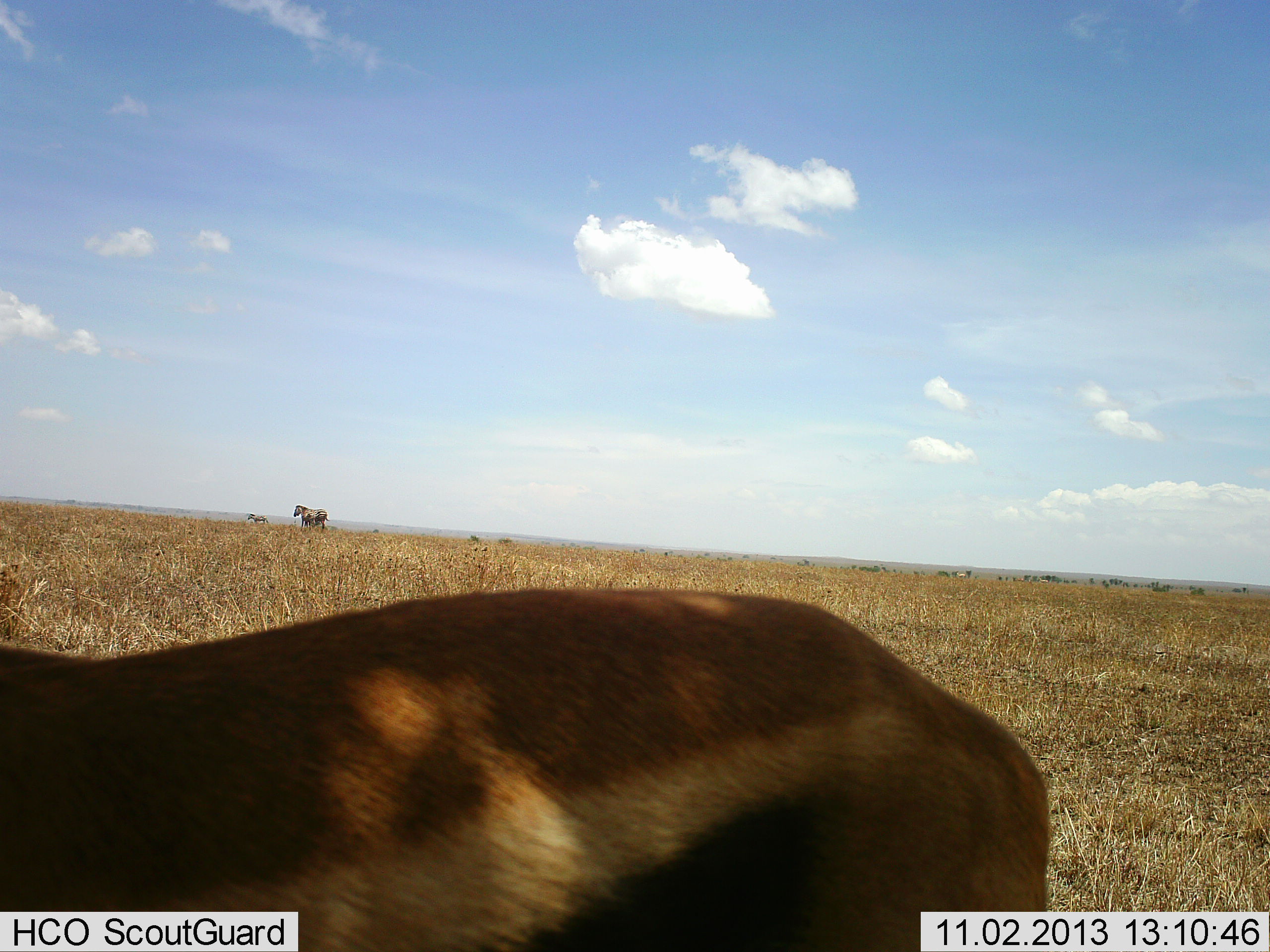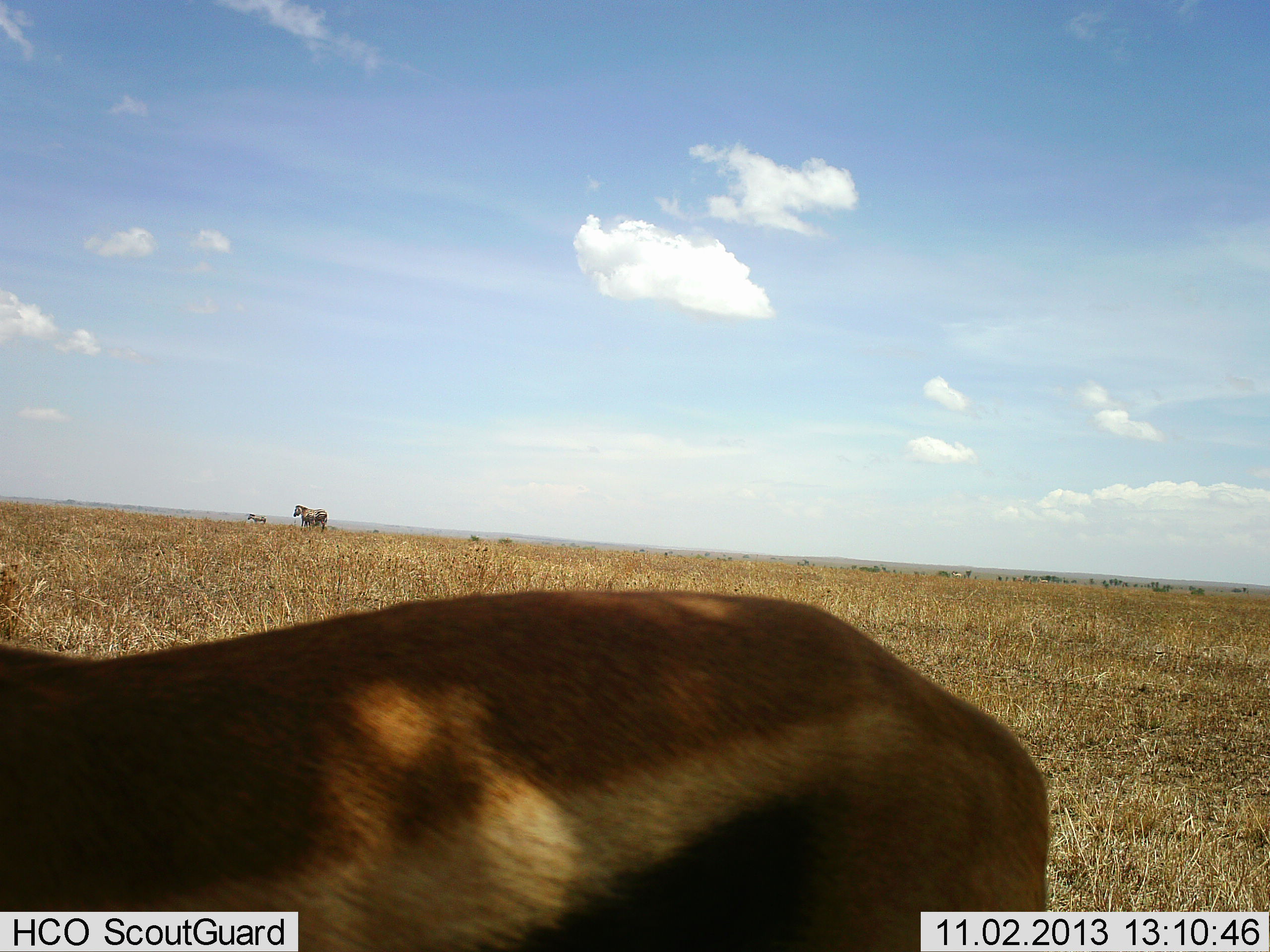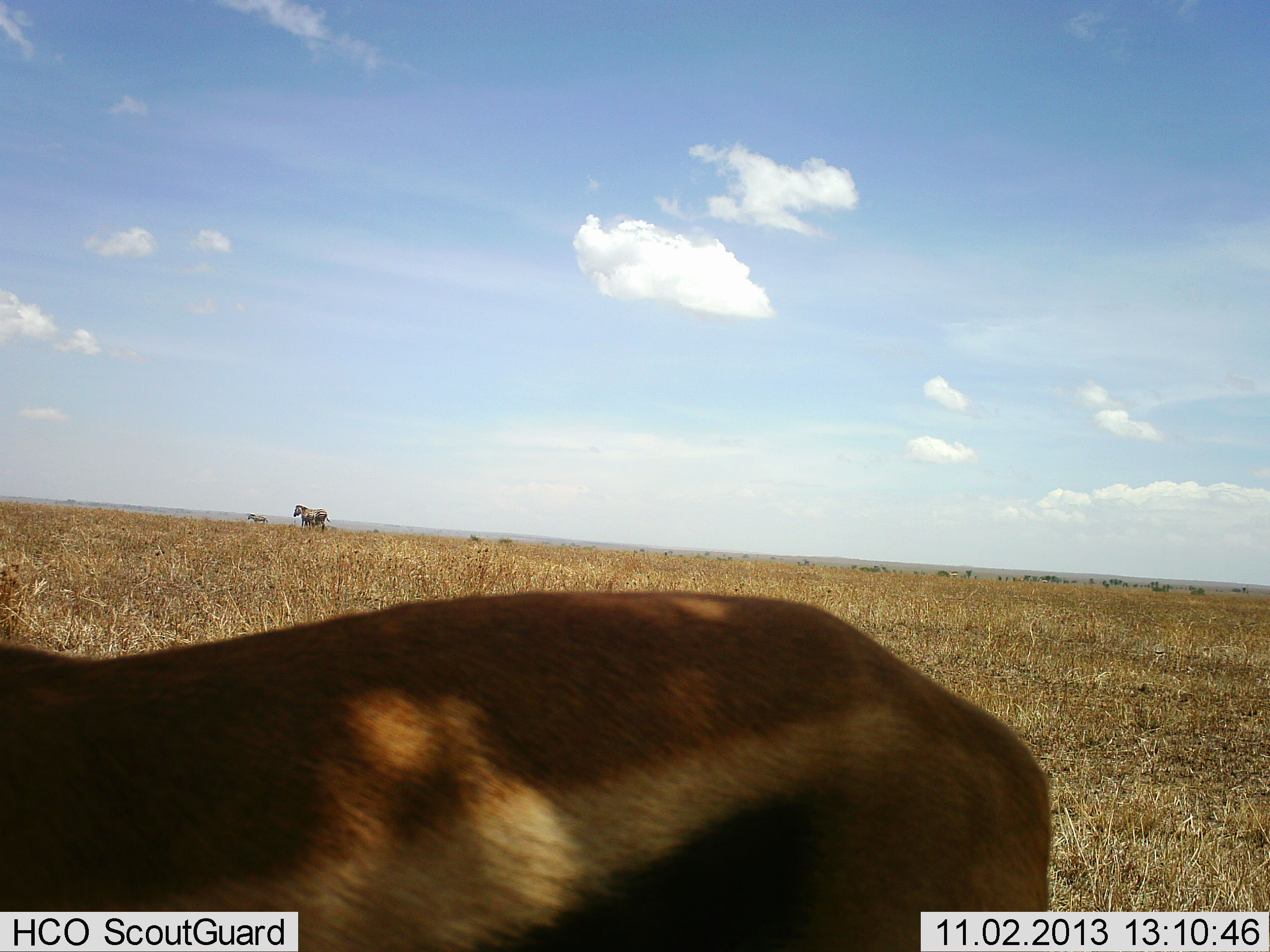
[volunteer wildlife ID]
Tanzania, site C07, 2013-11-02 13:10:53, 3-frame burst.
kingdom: Animalia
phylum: Chordata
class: Mammalia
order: Artiodactyla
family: Bovidae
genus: Eudorcas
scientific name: Eudorcas thomsonii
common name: thomson's gazelle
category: gazellethomsons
Gazellethomsons (thomson's gazelle) (Eudorcas thomsonii), count 1. Behavior (volunteer vote fractions): standing 93%, resting 0%, moving 7%, interacting 0%. Young present (vote fraction): 0%. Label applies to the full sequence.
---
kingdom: Animalia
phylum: Chordata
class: Mammalia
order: Perissodactyla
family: Equidae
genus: Equus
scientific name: Equus quagga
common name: plains zebra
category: zebra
Zebra (plains zebra) (Equus quagga), count 2. Behavior (volunteer vote fractions): standing 100%, resting 0%, moving 0%, interacting 0%. Young present (vote fraction): 0%. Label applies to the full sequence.